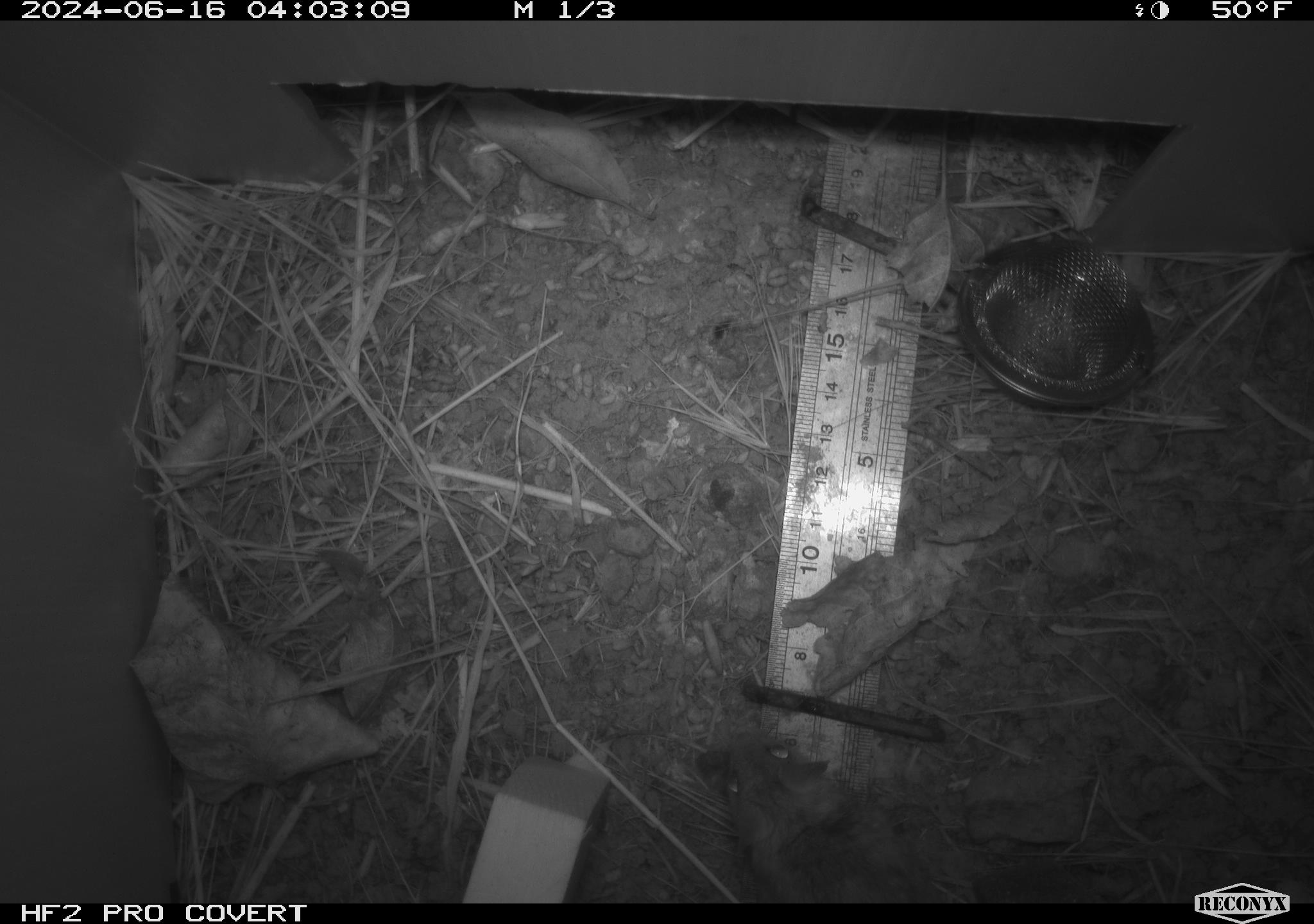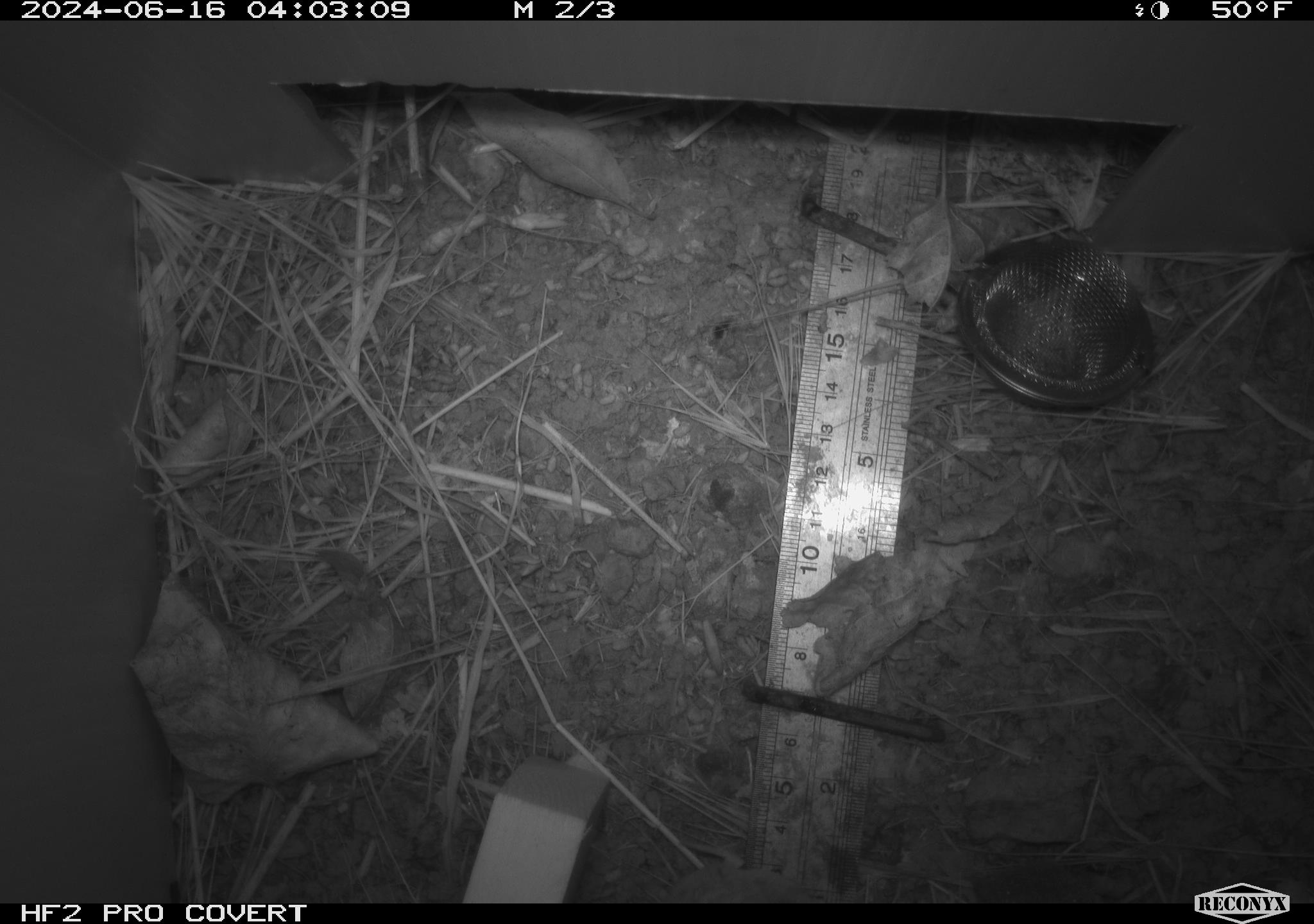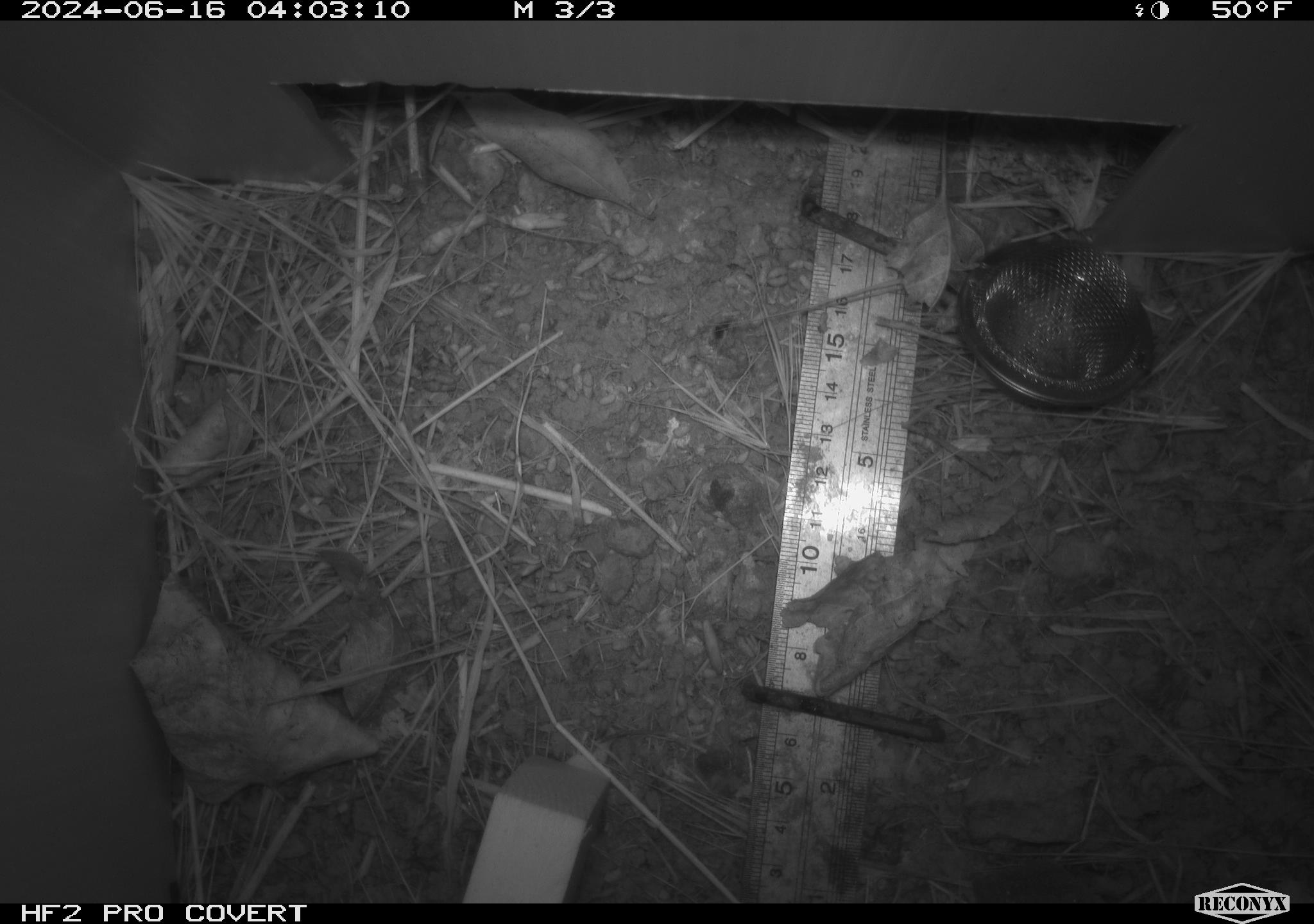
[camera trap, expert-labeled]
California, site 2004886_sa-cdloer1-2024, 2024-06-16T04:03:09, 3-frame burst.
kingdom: Animalia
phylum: Chordata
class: Mammalia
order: Rodentia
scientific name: Rodentia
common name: mouse species